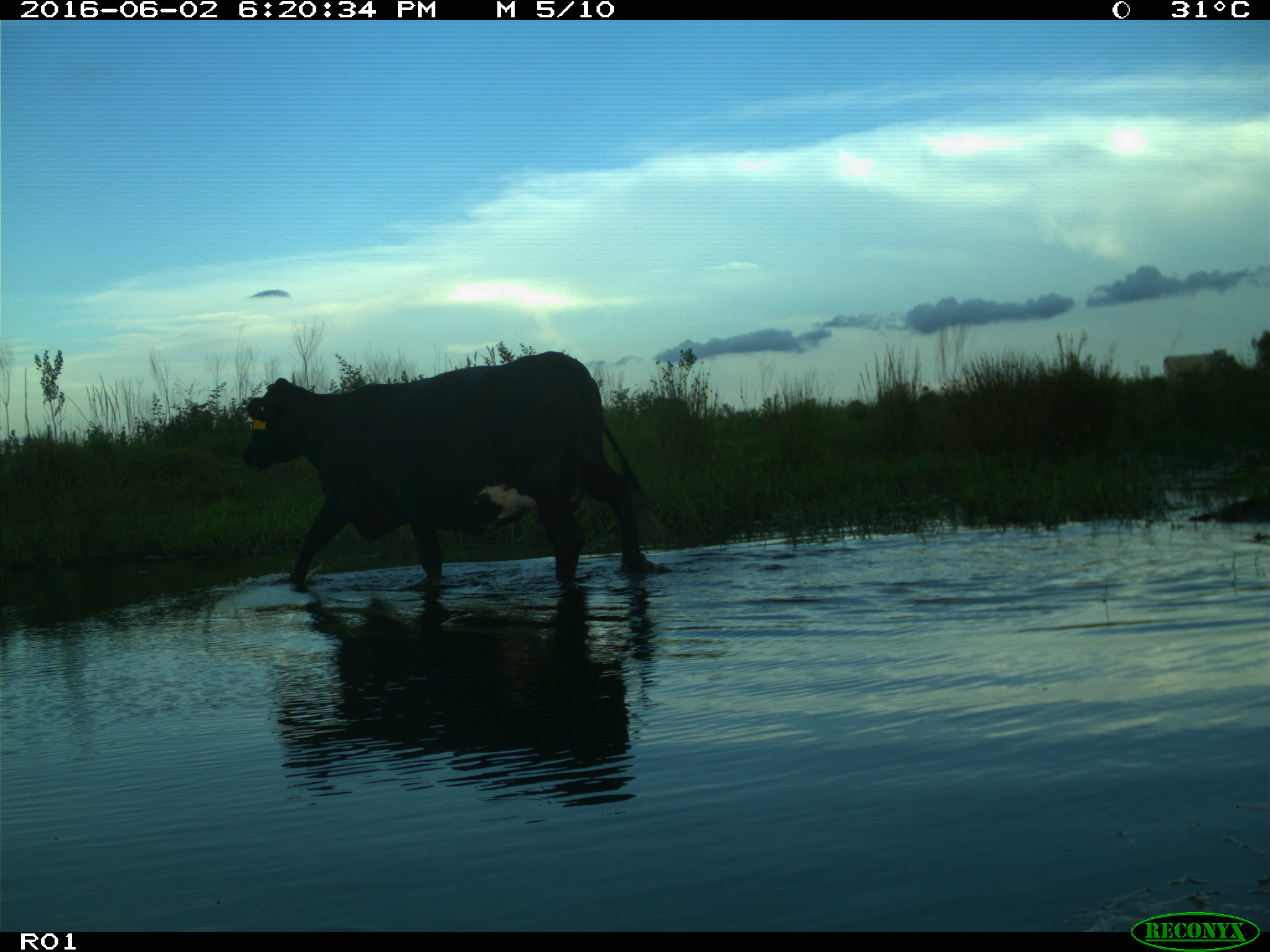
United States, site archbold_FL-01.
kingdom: Animalia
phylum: Chordata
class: Mammalia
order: Artiodactyla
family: Bovidae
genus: Bos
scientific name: Bos taurus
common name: domestic cow